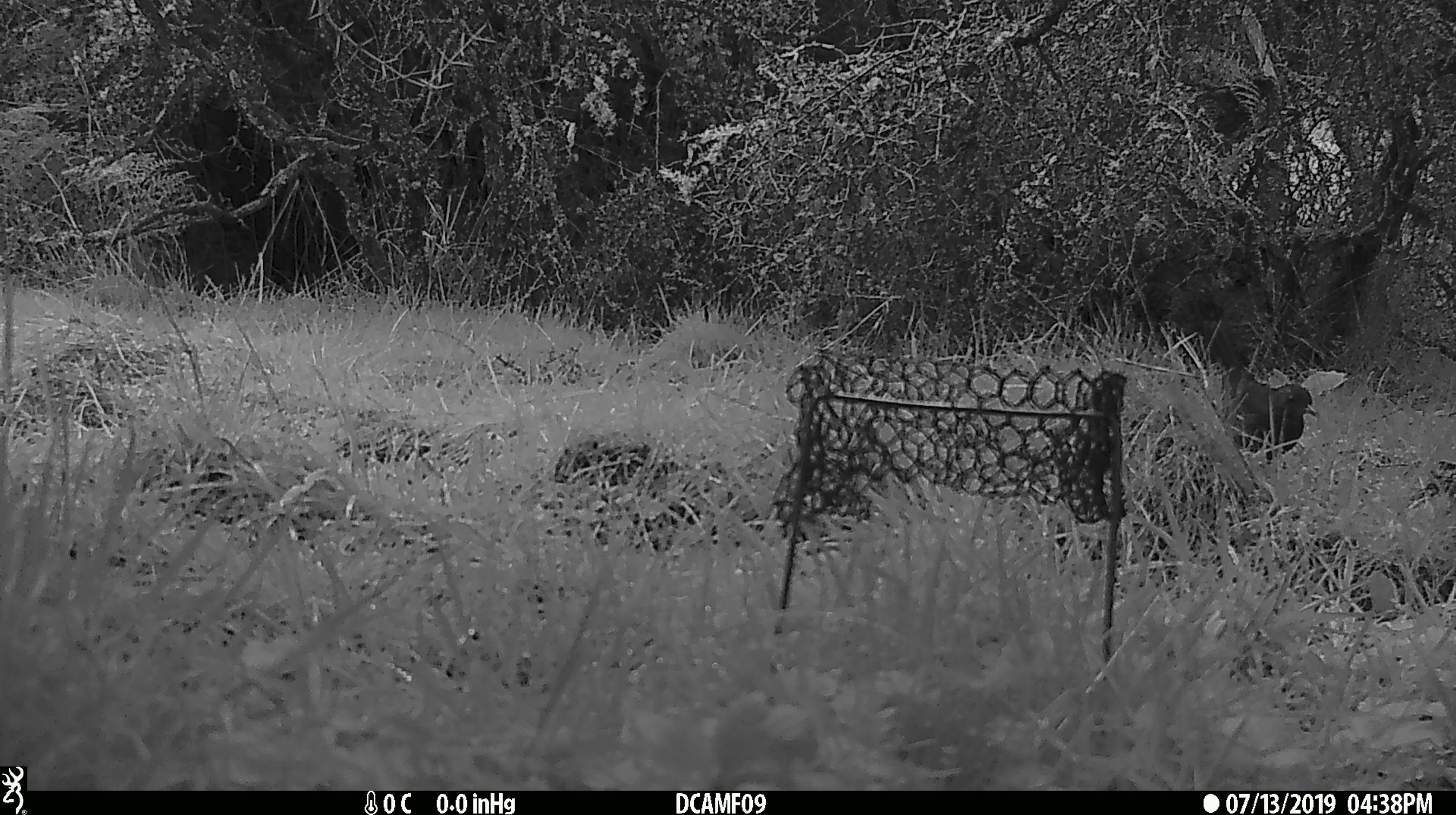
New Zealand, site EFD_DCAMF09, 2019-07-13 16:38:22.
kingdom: Animalia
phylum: Chordata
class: Aves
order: Passeriformes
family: Turdidae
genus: Turdus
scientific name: Turdus merula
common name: eurasian blackbird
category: blackbird